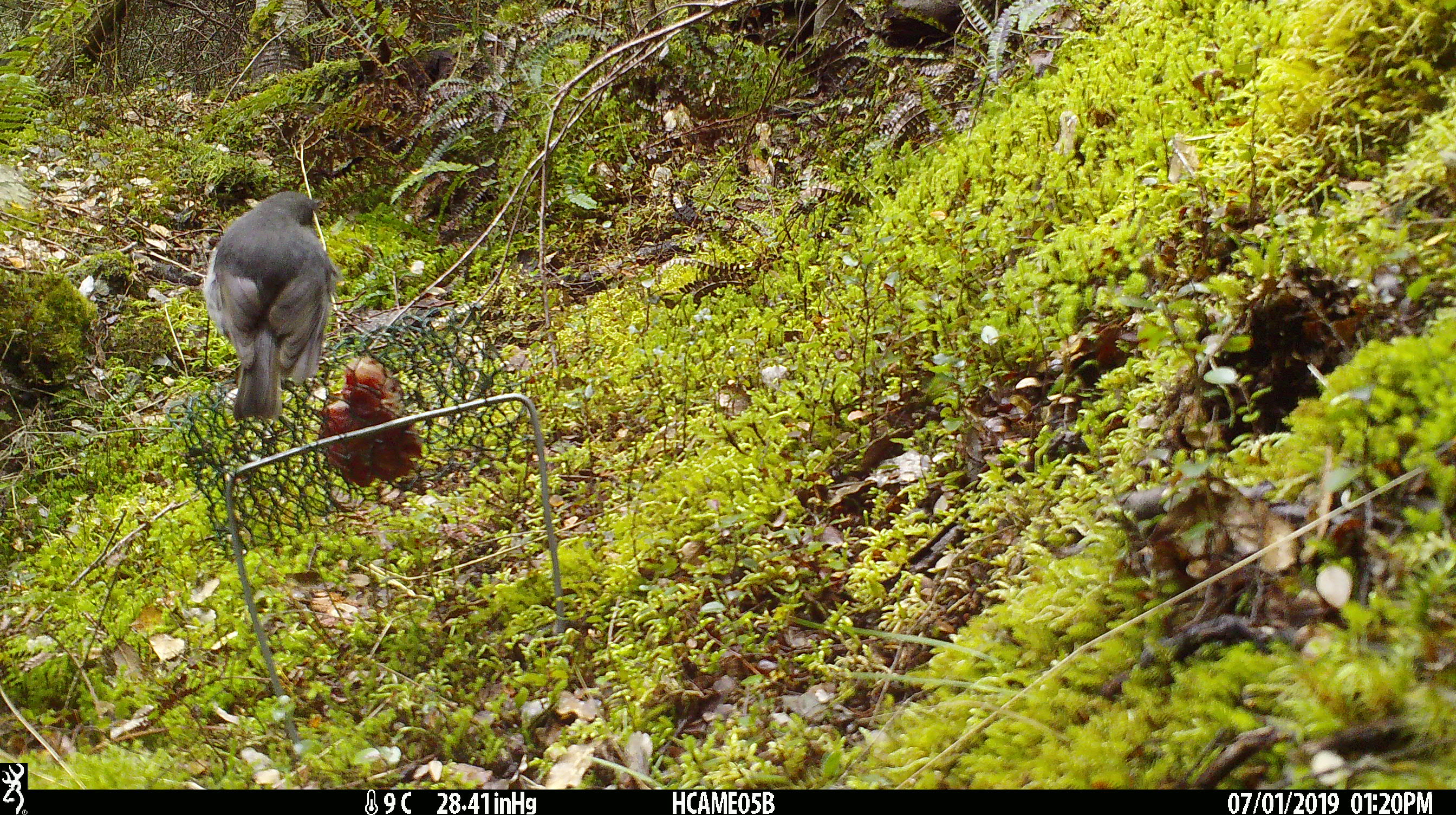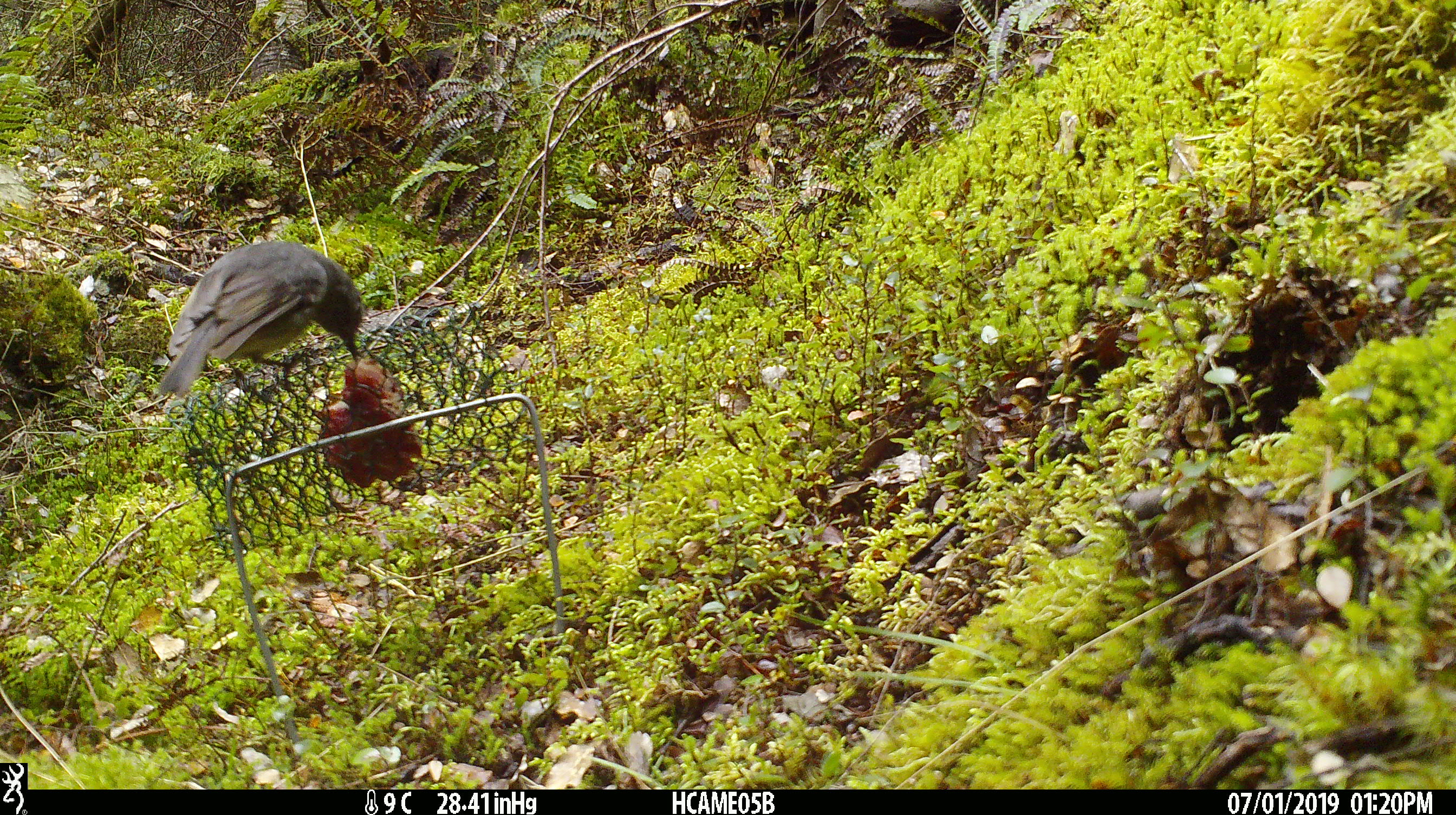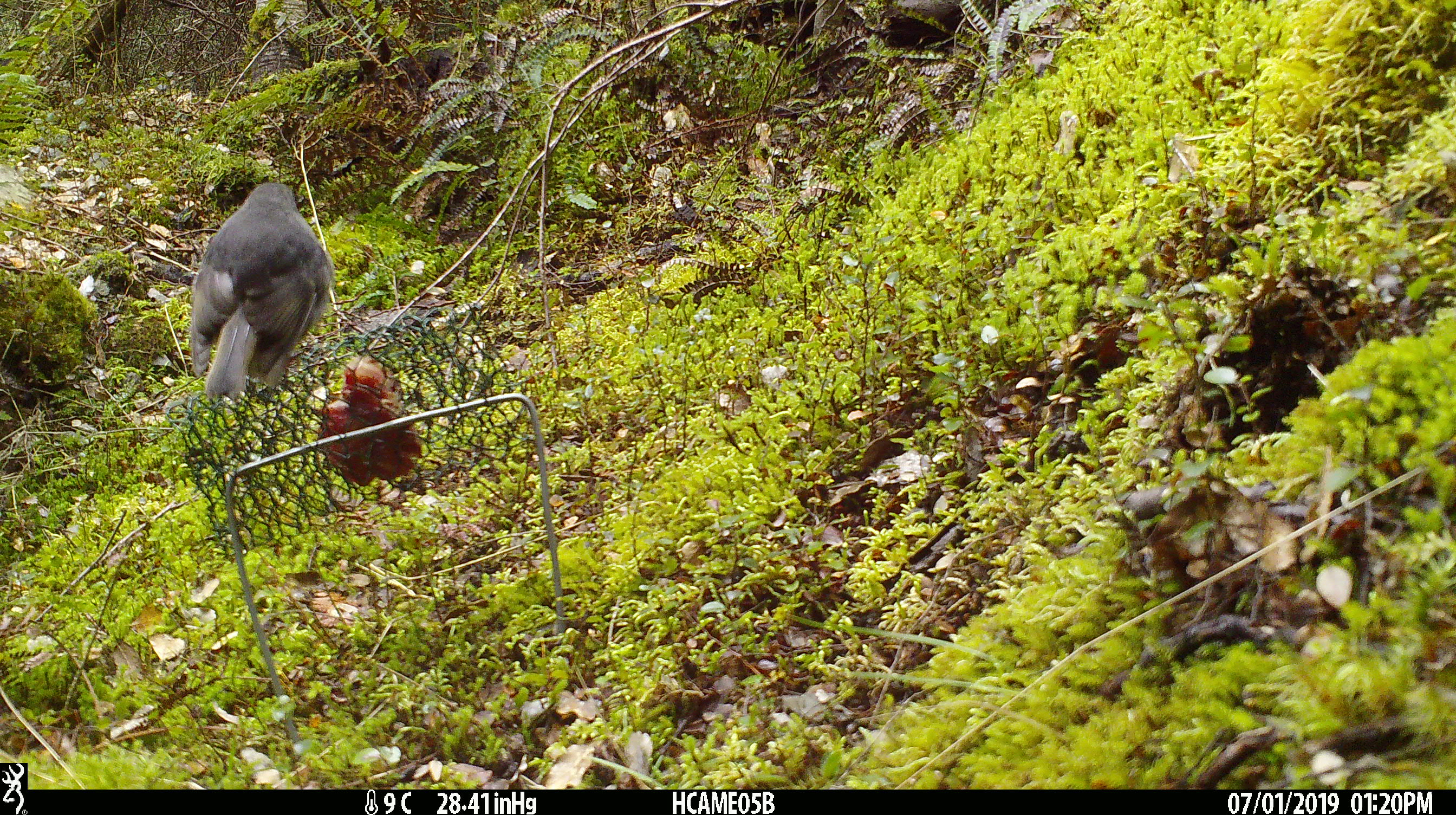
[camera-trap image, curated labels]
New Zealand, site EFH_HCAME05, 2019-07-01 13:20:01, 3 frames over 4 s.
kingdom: Animalia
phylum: Chordata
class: Aves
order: Passeriformes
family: Petroicidae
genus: Petroica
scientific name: Petroica australis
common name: new zealand robin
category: robin